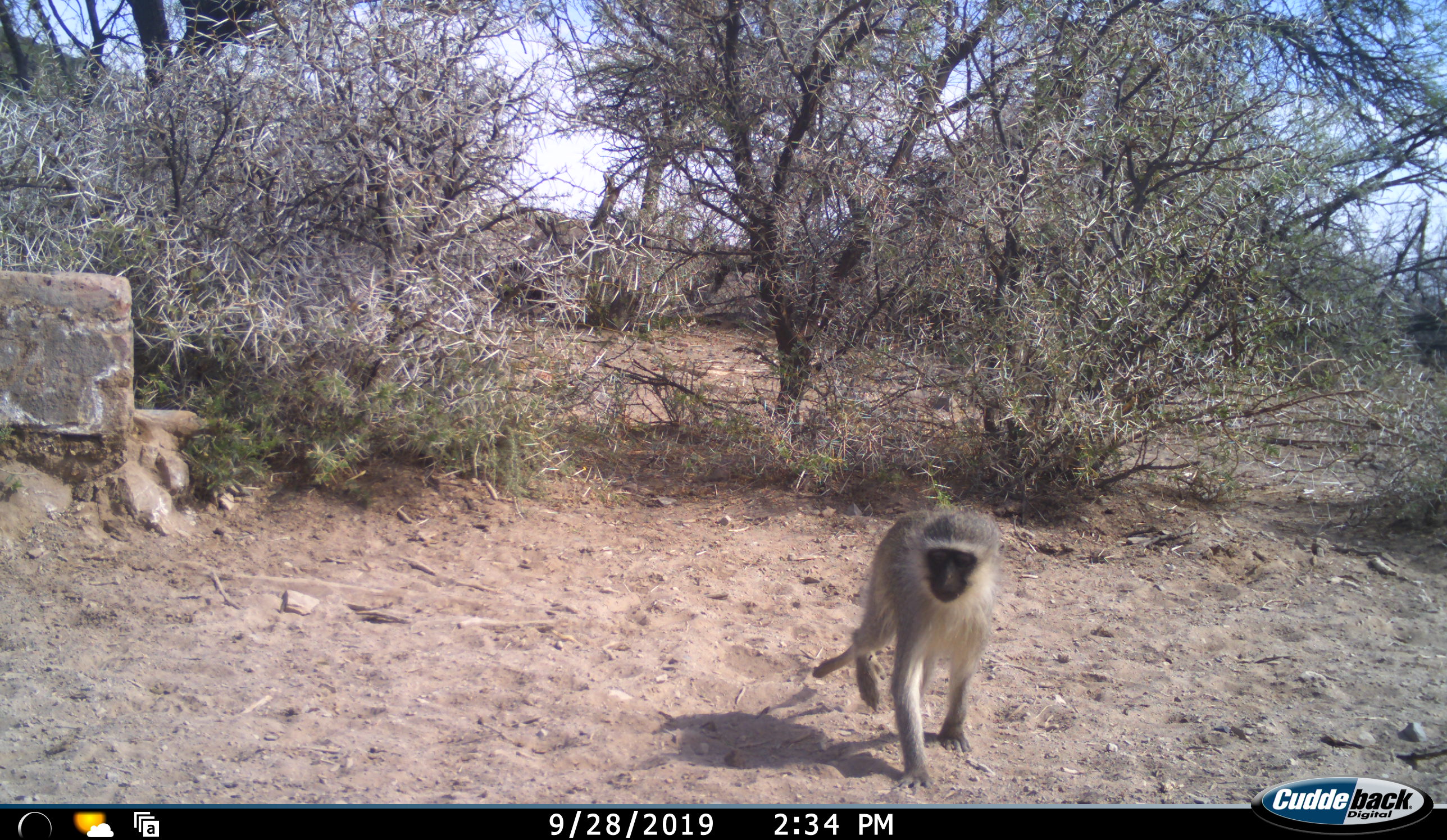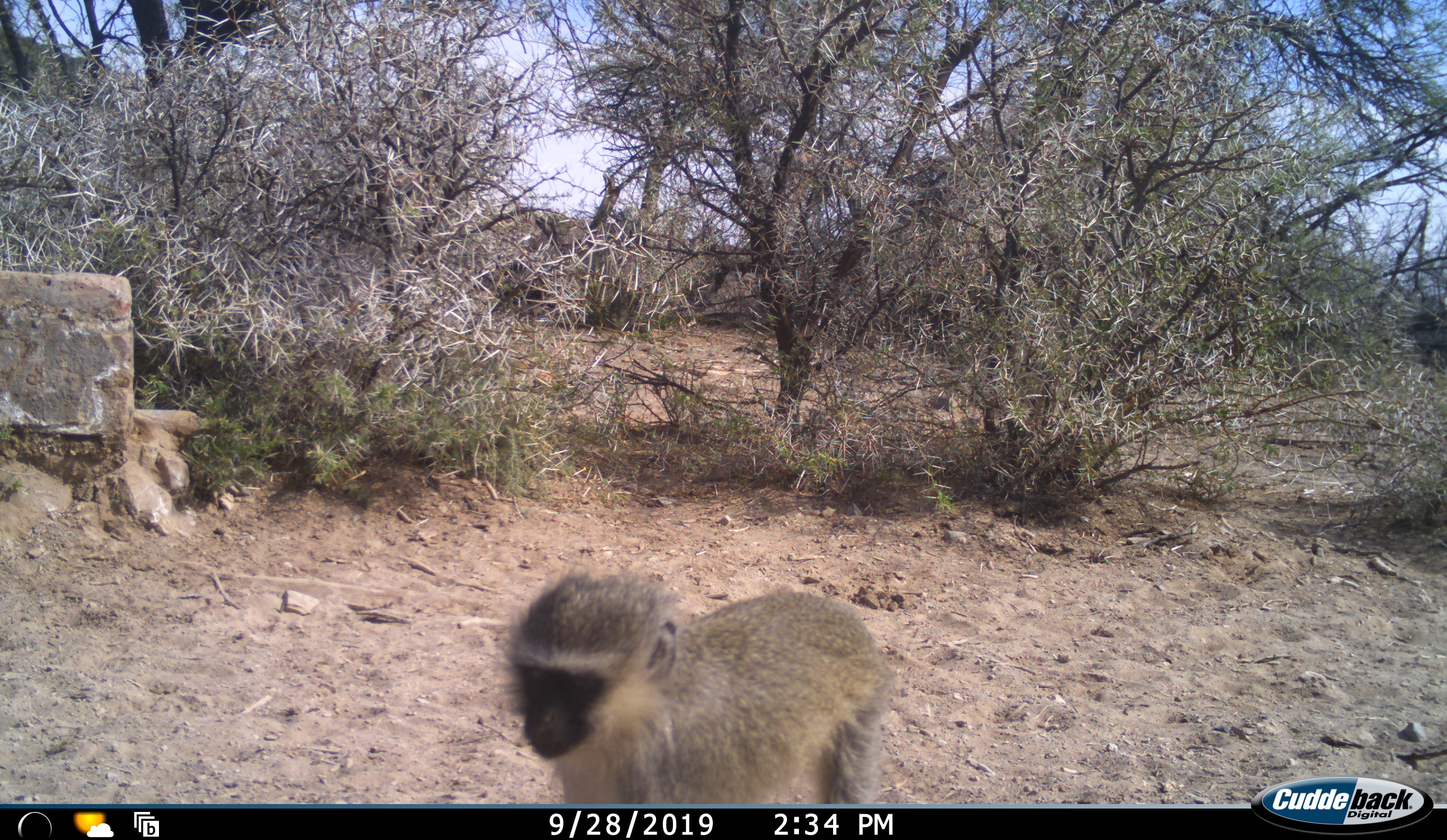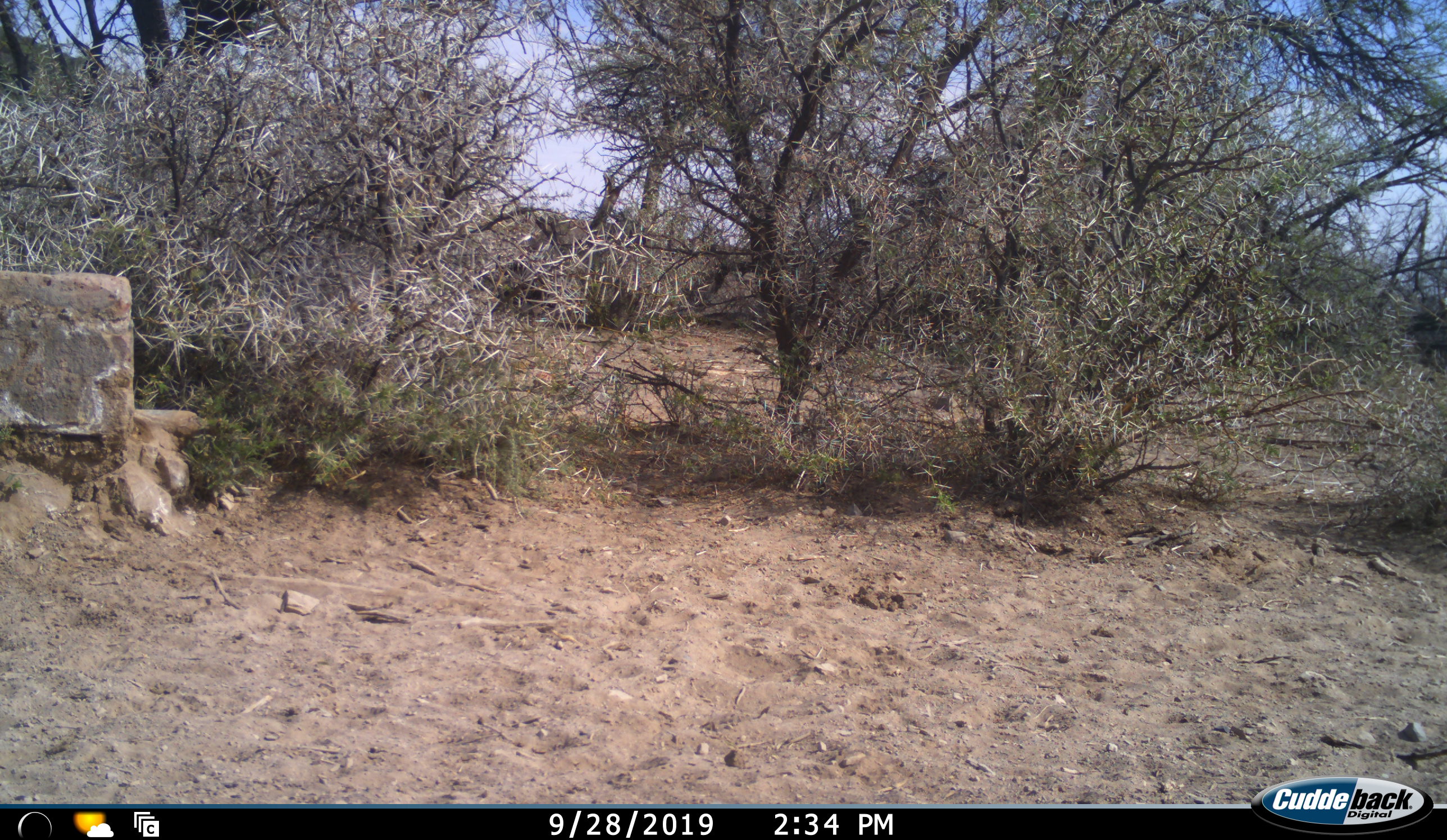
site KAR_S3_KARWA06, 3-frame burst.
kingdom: Animalia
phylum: Chordata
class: Mammalia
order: Primates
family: Cercopithecidae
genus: Chlorocebus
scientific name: Chlorocebus pygerythrus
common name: vervet monkey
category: monkeyvervet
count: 1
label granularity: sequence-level